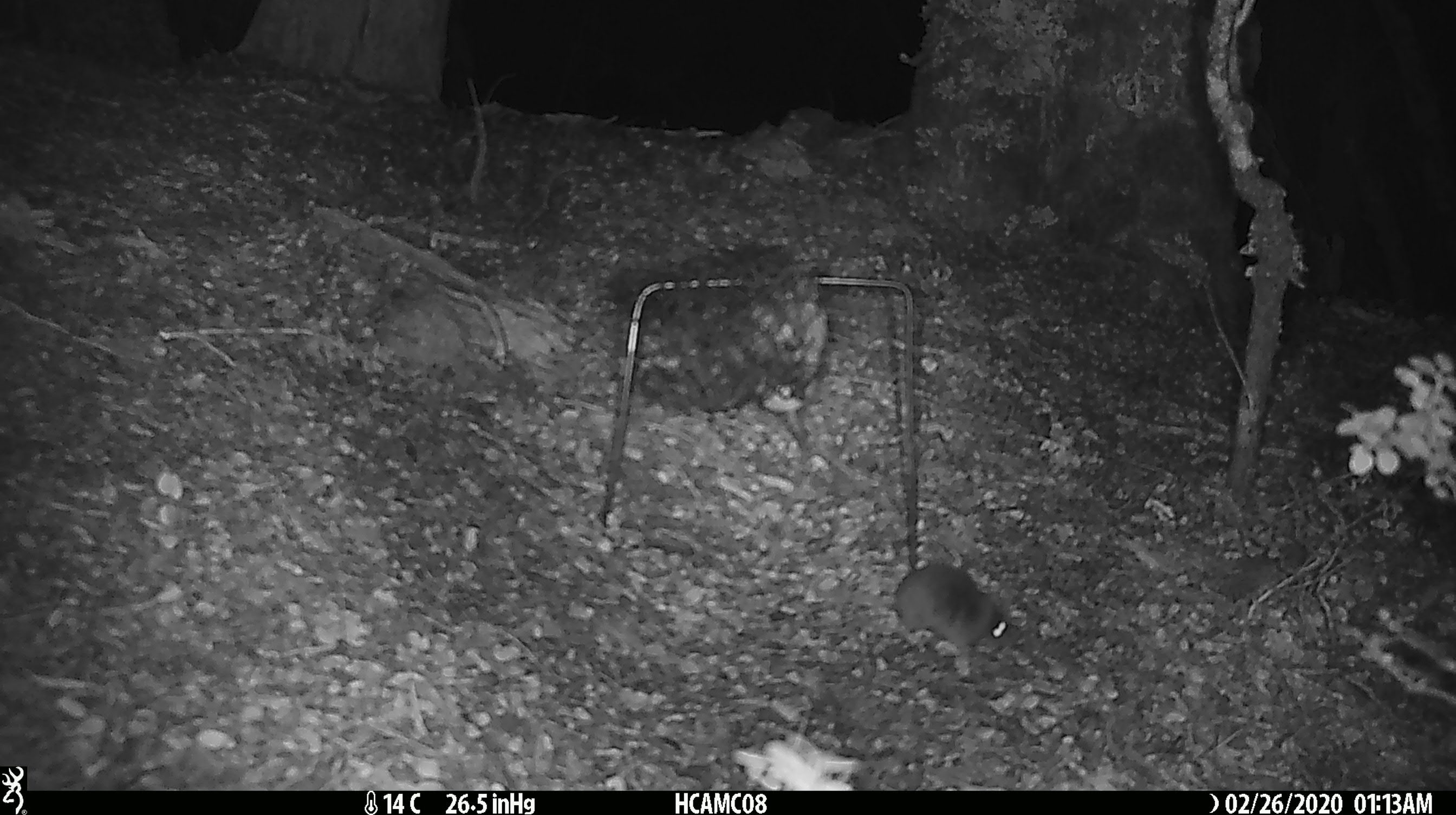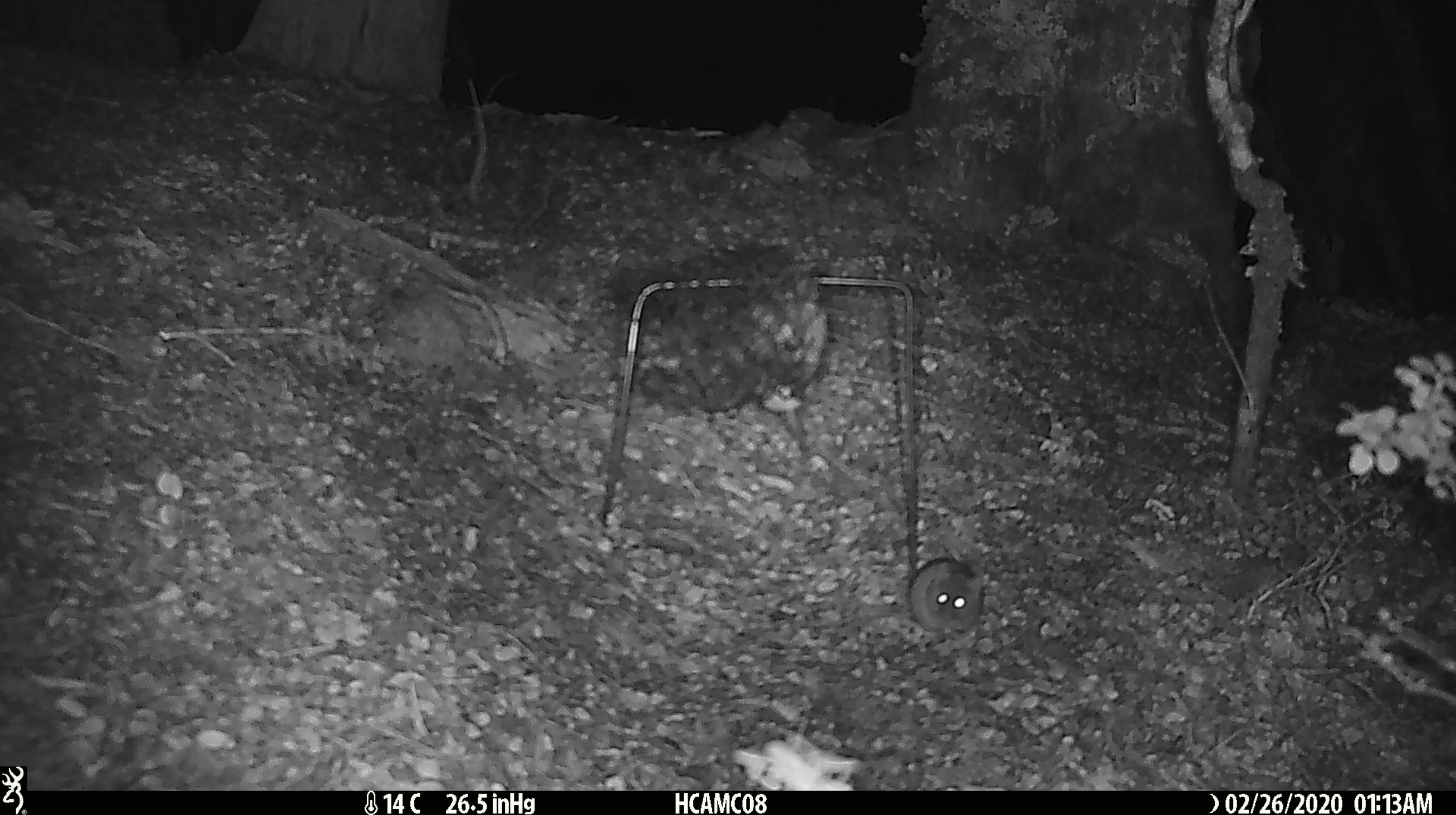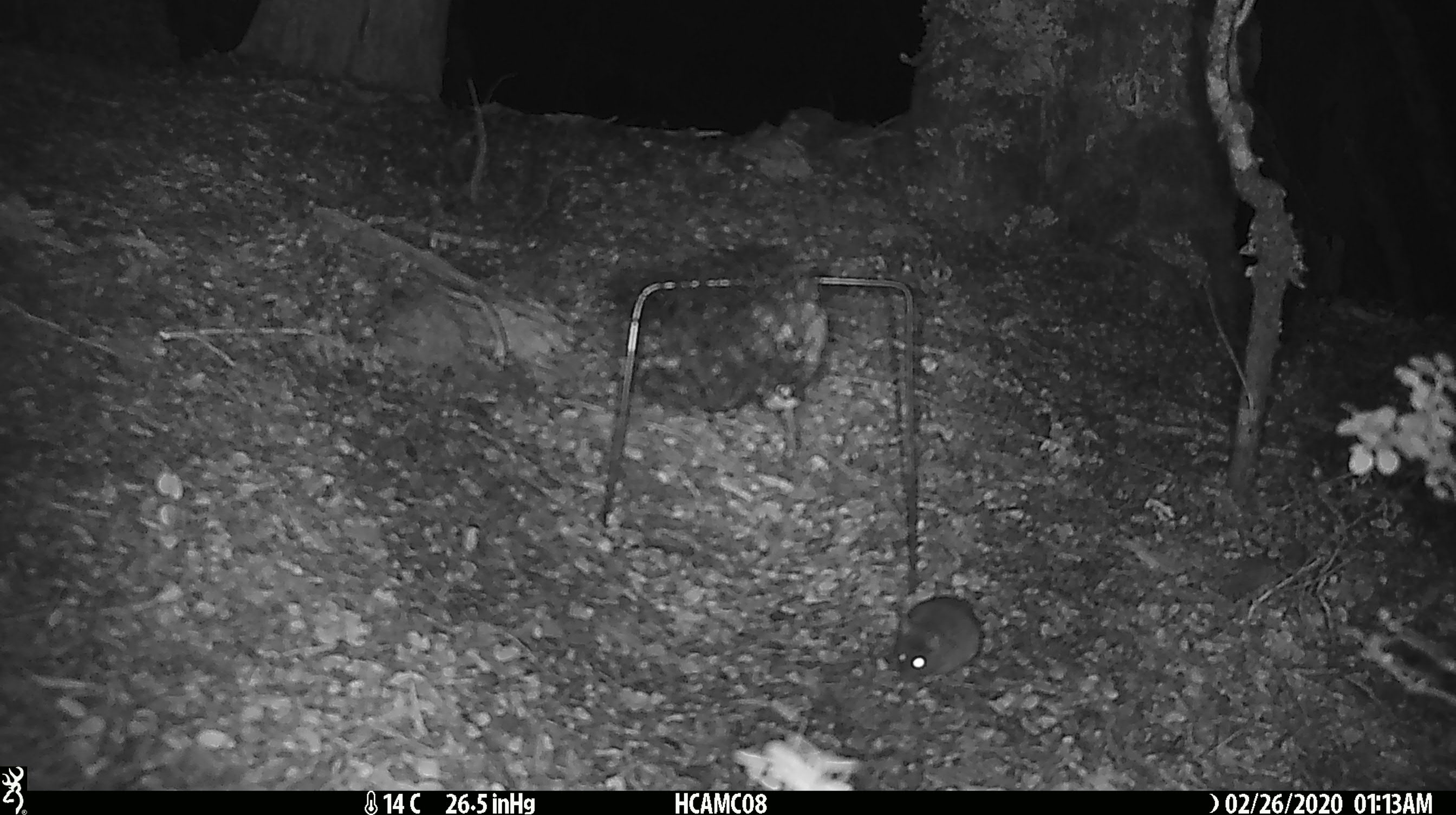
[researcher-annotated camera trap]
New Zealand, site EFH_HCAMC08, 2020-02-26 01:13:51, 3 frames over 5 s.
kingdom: Animalia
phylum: Chordata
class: Mammalia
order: Rodentia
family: Muridae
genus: Mus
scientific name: Mus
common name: mouse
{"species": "mouse (Mus)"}